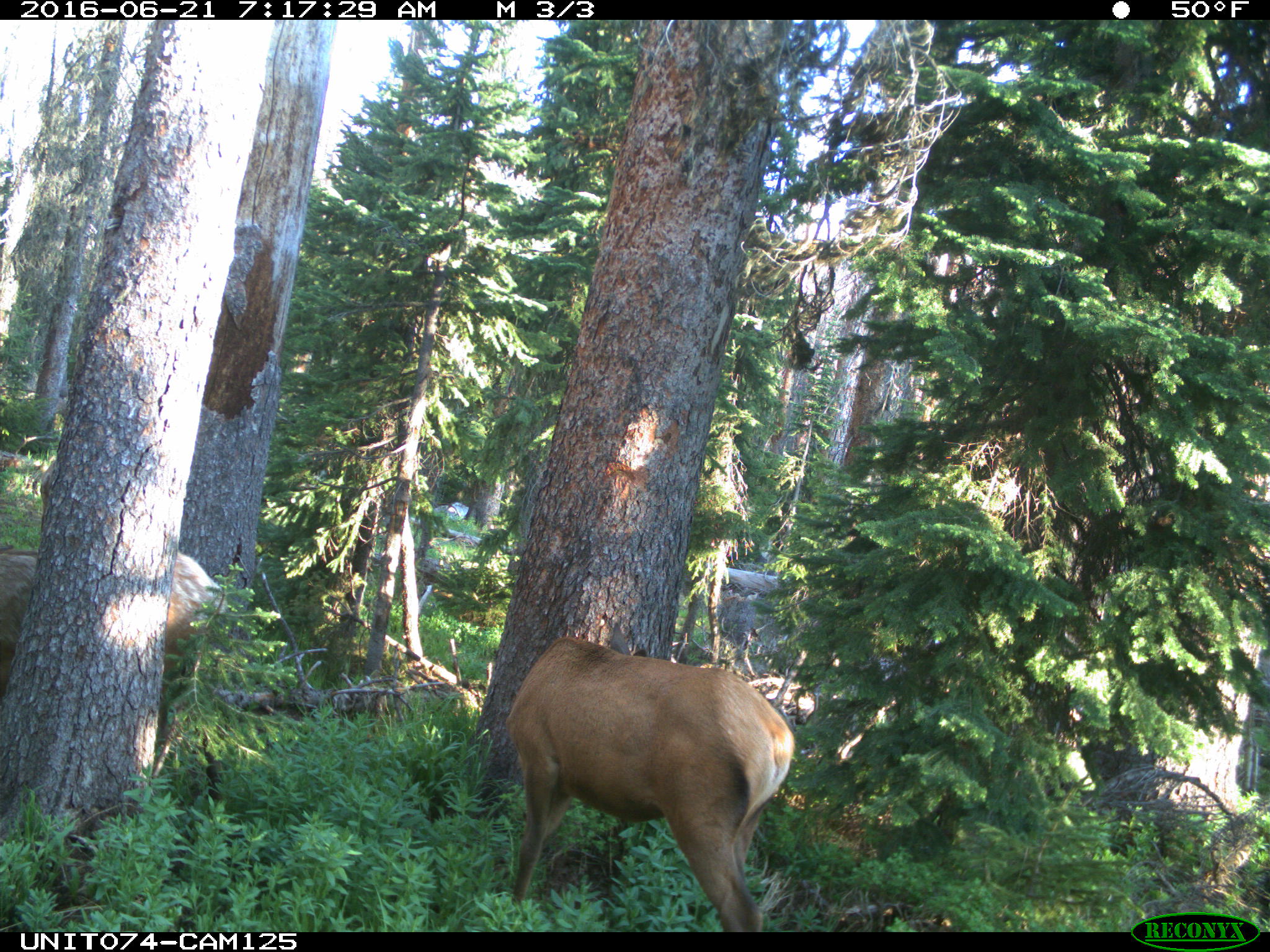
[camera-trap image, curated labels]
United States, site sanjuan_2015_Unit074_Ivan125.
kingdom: Animalia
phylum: Chordata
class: Mammalia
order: Artiodactyla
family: Cervidae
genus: Cervus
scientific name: Cervus elaphus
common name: red deer